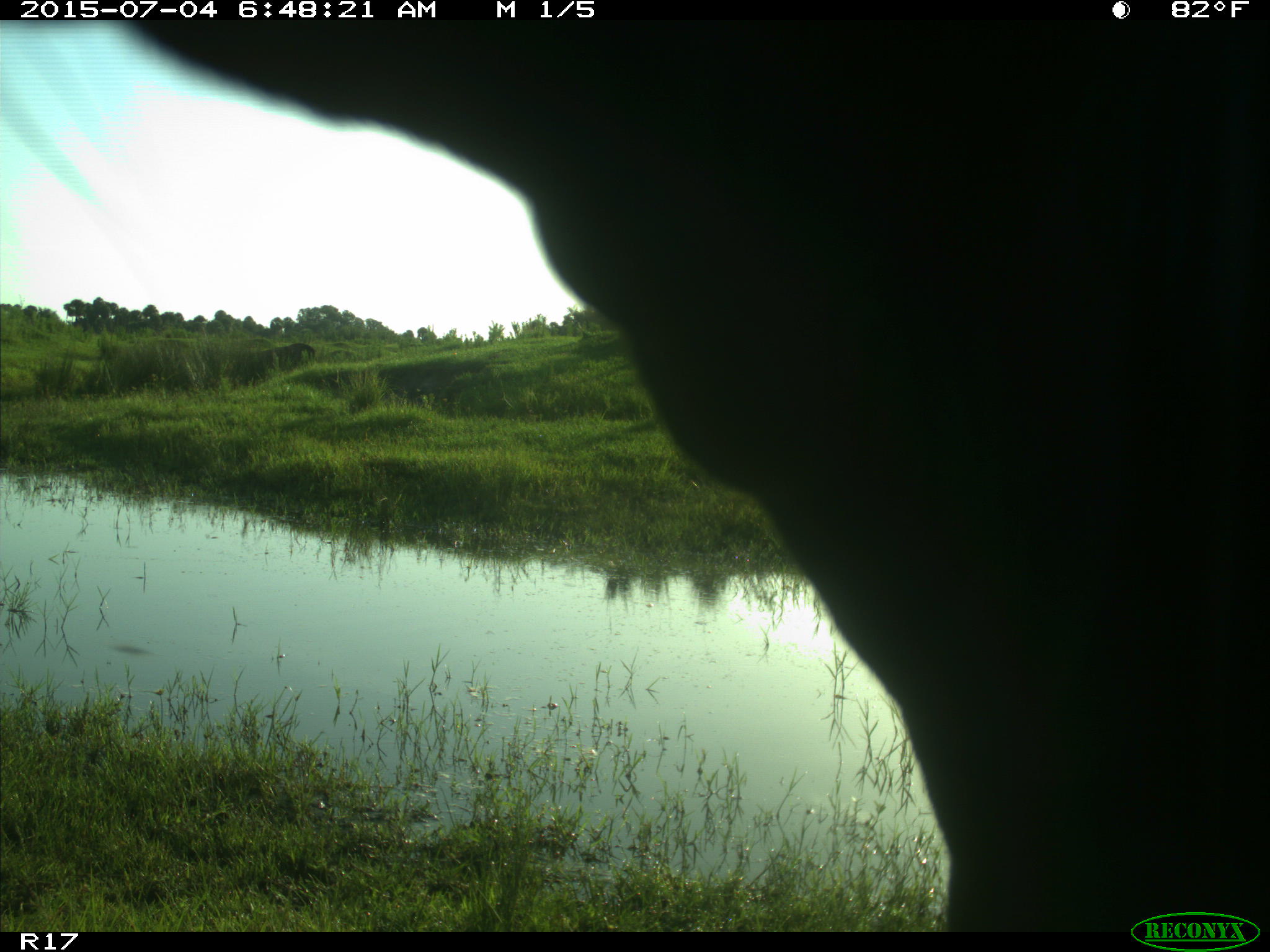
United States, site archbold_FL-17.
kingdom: Animalia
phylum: Chordata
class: Mammalia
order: Artiodactyla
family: Bovidae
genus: Bos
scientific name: Bos taurus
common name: domestic cow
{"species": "Bos taurus (domestic cow)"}